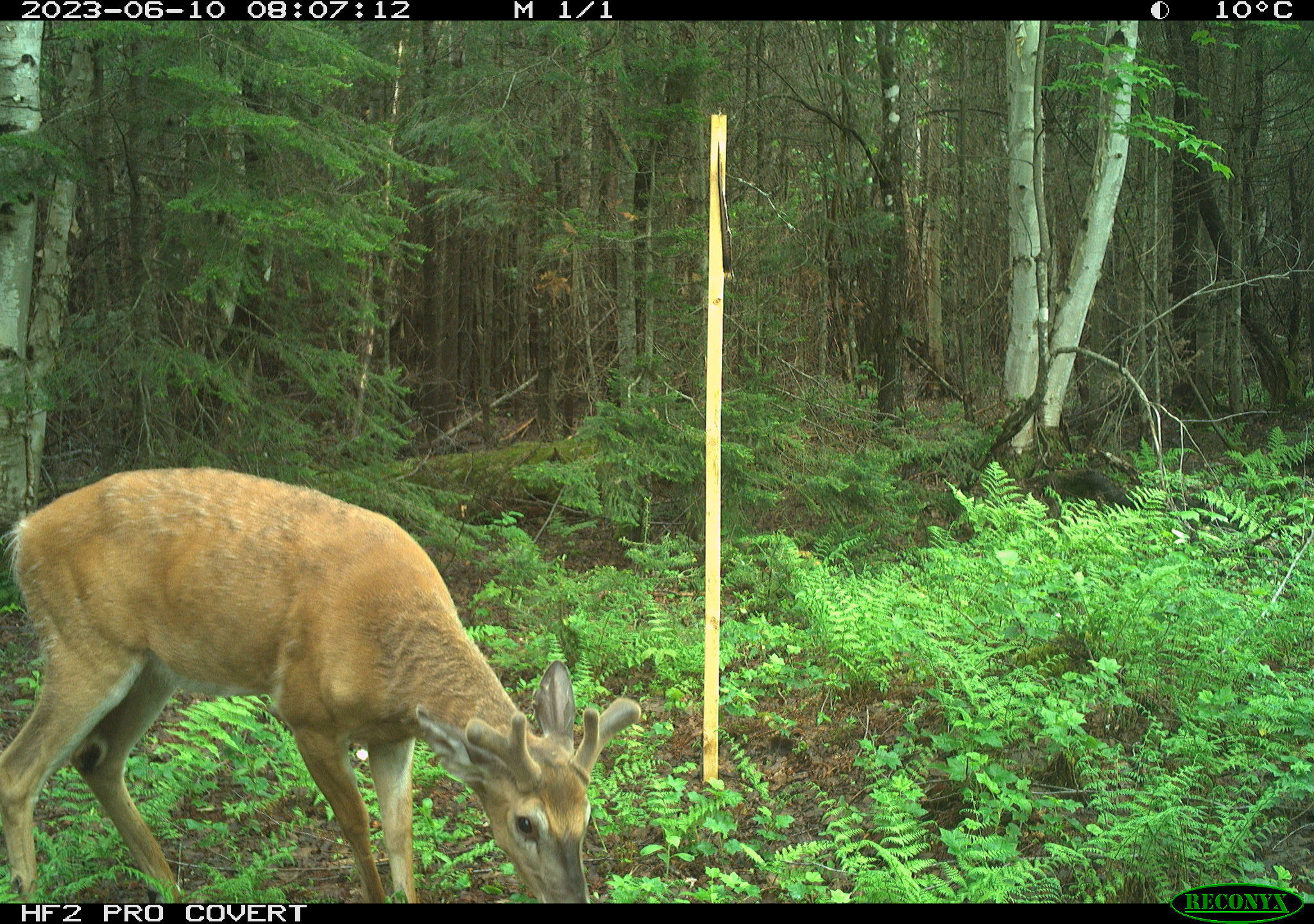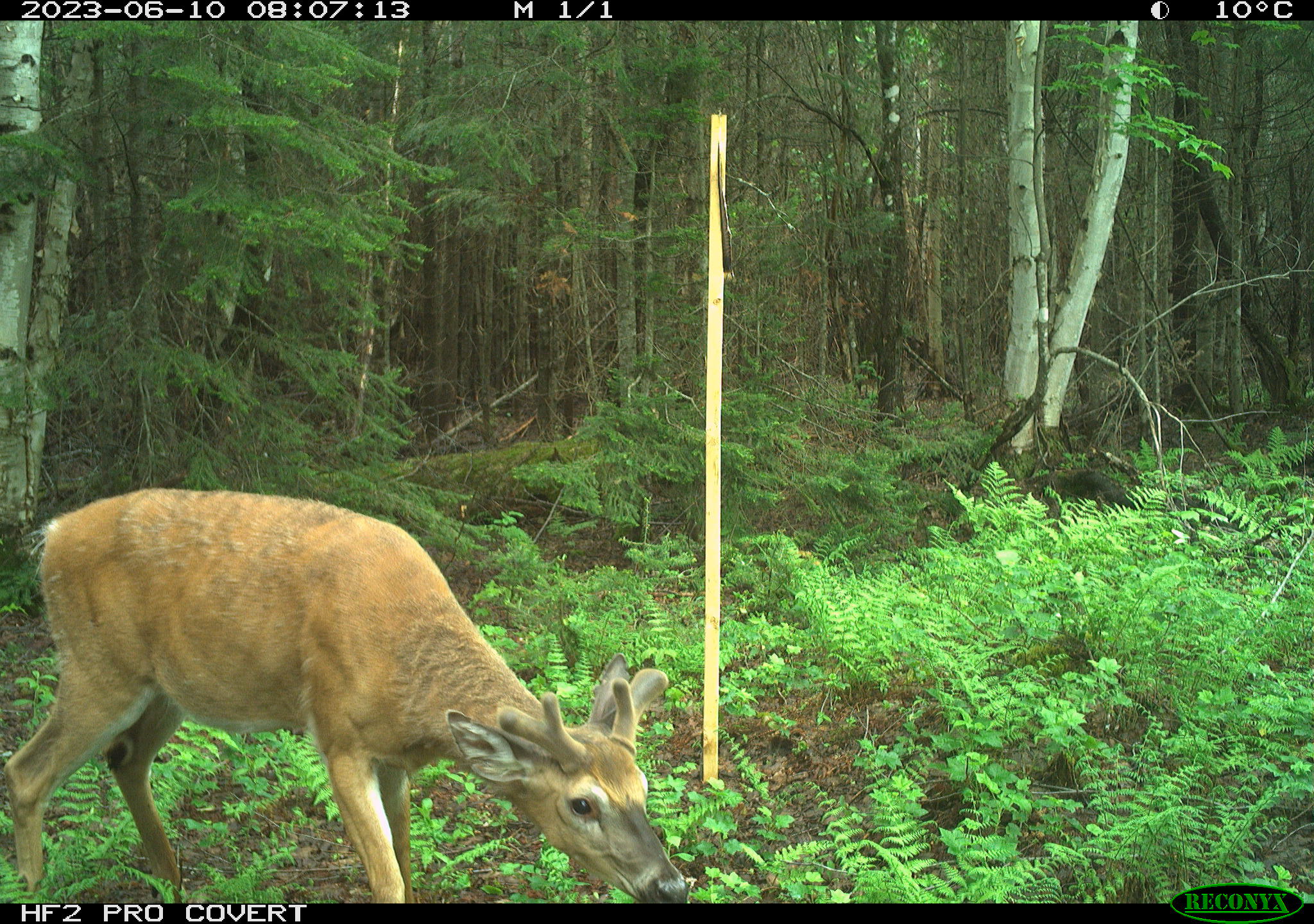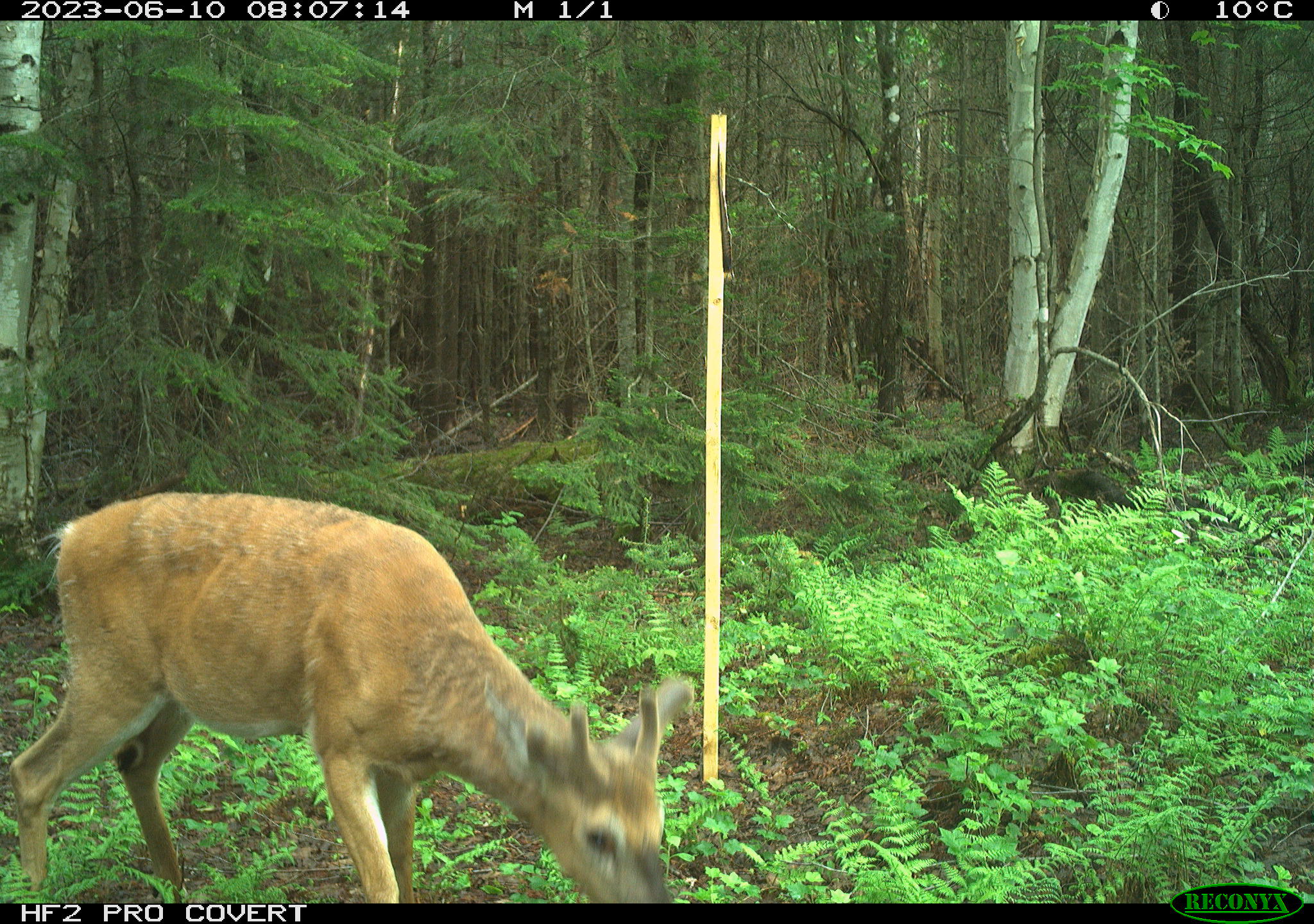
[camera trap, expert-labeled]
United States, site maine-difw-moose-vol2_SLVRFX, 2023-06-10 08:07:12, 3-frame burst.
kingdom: Animalia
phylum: Chordata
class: Mammalia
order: Artiodactyla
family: Cervidae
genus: Odocoileus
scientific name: Odocoileus virginianus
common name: white-tailed deer